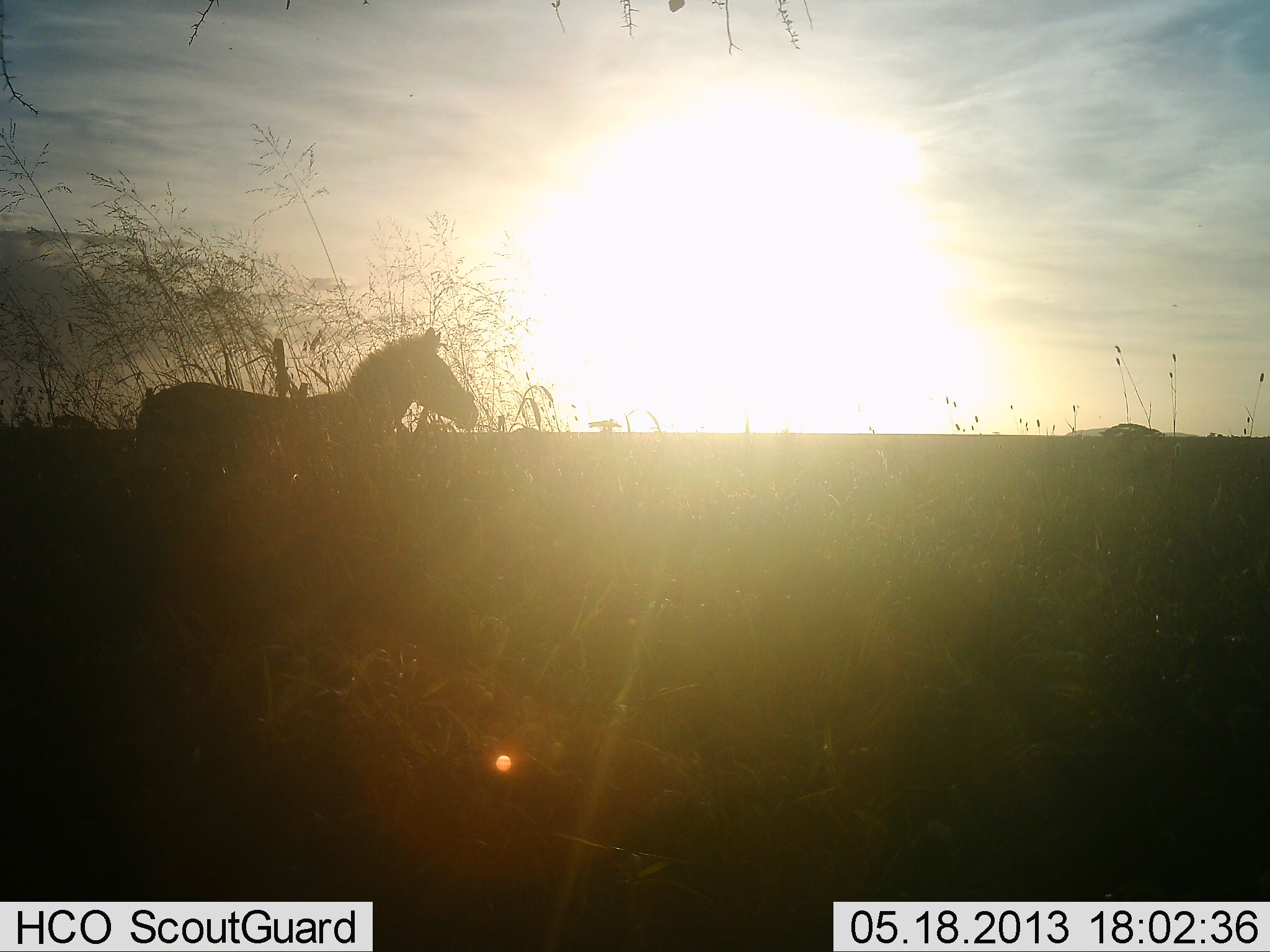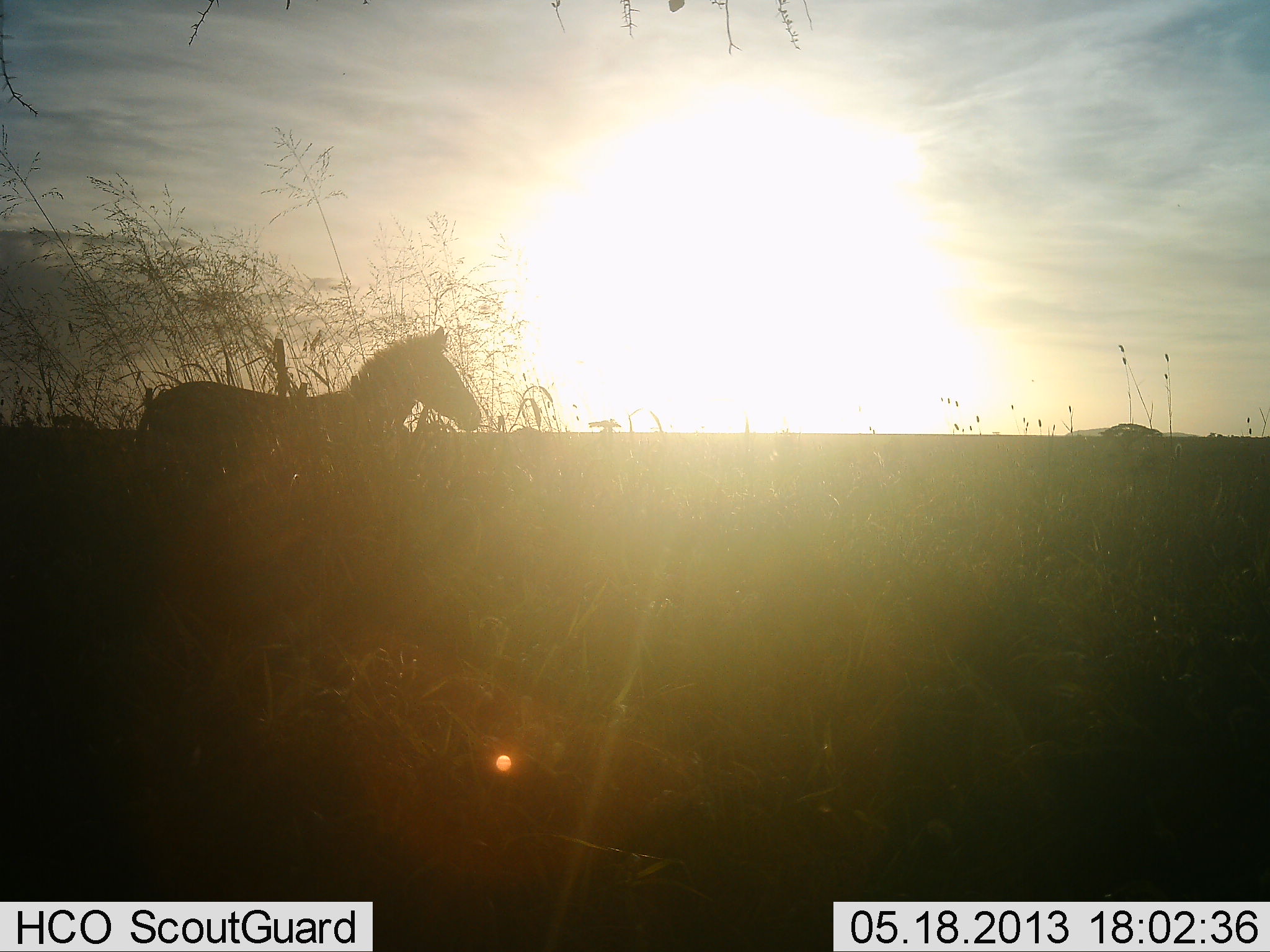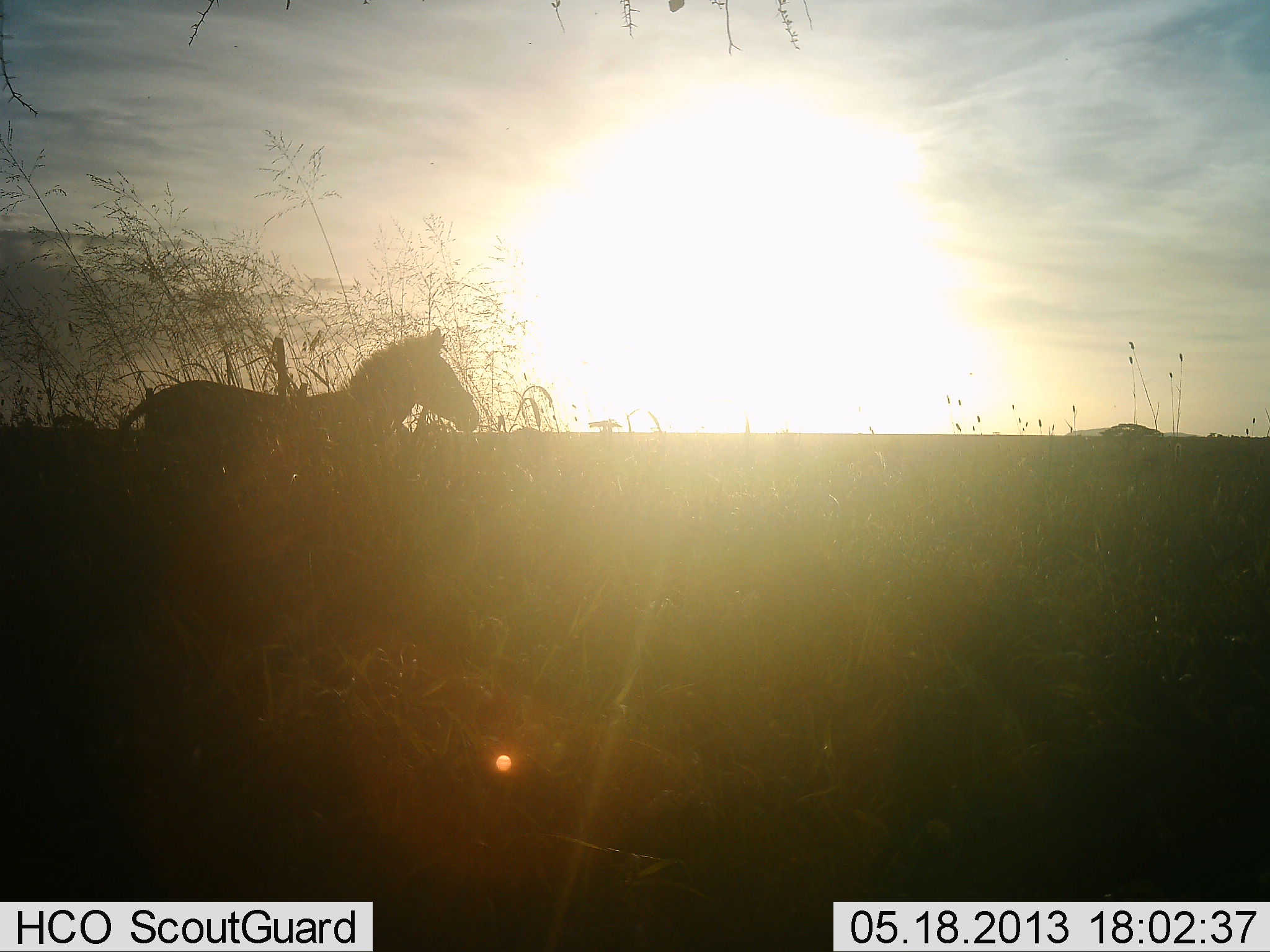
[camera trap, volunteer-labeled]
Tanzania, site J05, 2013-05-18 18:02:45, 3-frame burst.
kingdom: Animalia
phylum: Chordata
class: Mammalia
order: Perissodactyla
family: Equidae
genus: Equus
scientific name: Equus quagga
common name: plains zebra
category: zebra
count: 1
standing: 94%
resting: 0%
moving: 6%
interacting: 0%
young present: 0%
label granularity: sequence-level